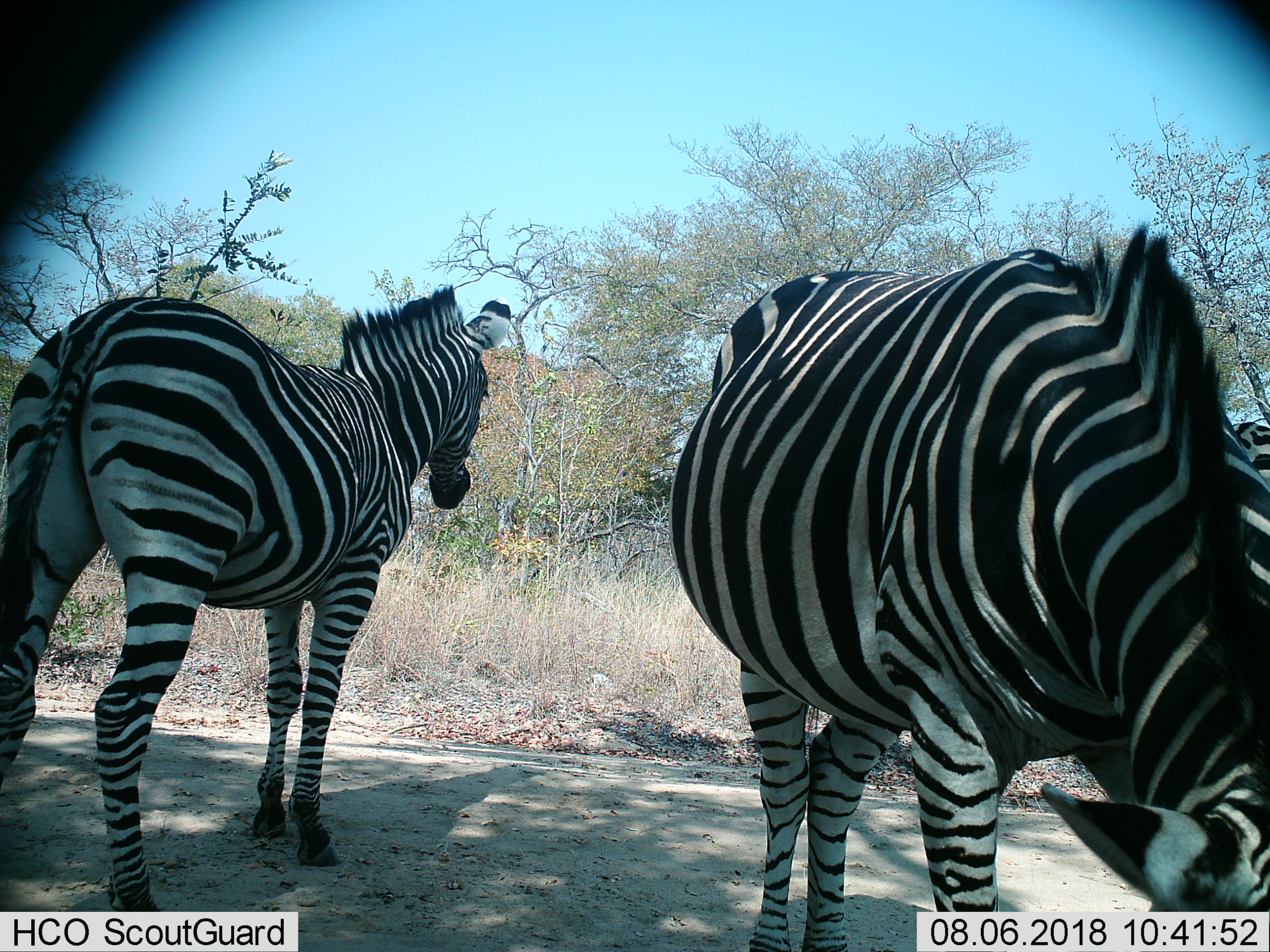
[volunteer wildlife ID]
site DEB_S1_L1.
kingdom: Animalia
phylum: Chordata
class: Mammalia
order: Perissodactyla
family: Equidae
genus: Equus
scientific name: Equus quagga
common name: plains zebra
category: zebraplains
Zebraplains (plains zebra) (Equus quagga), count 2. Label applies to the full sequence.